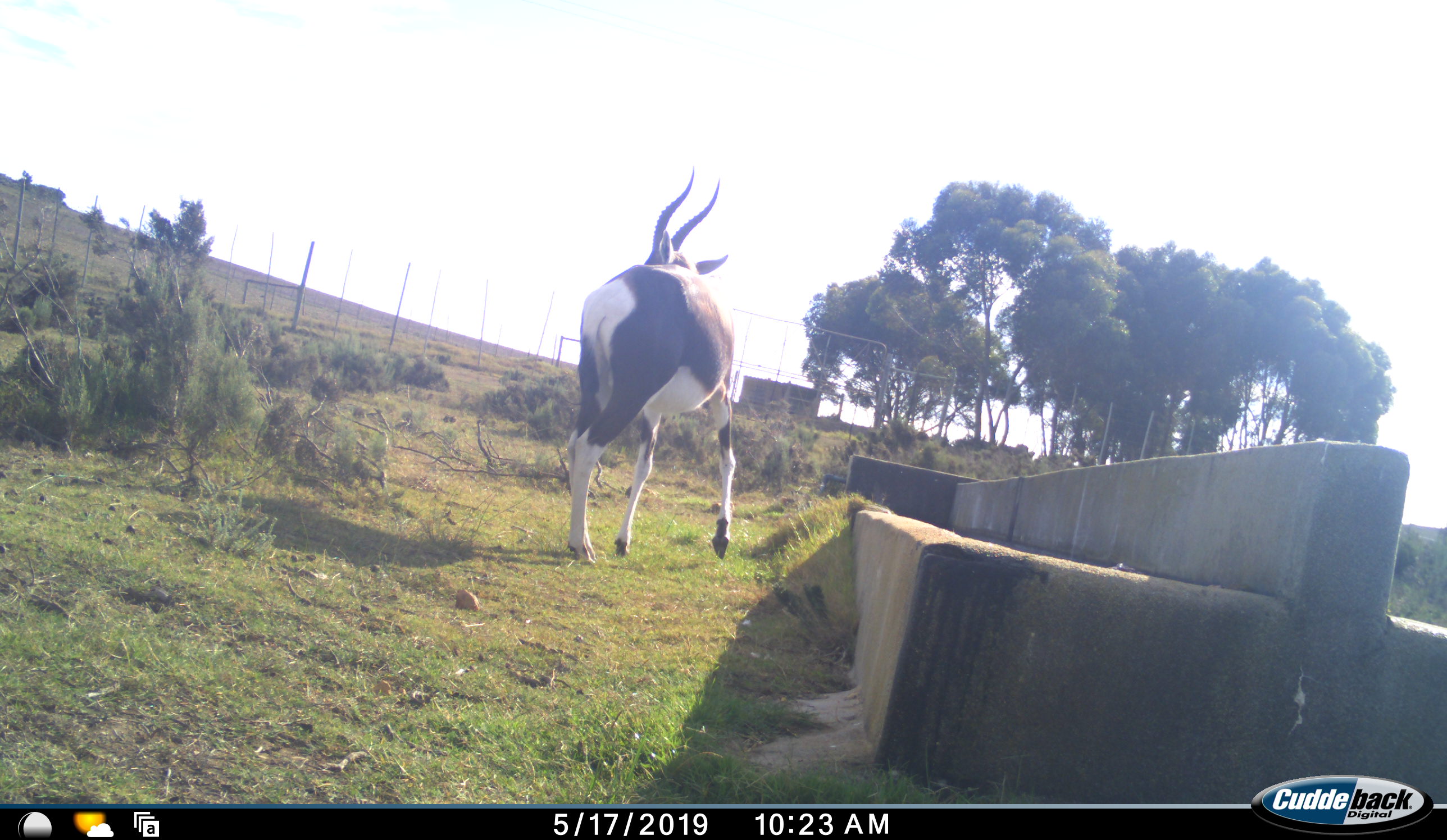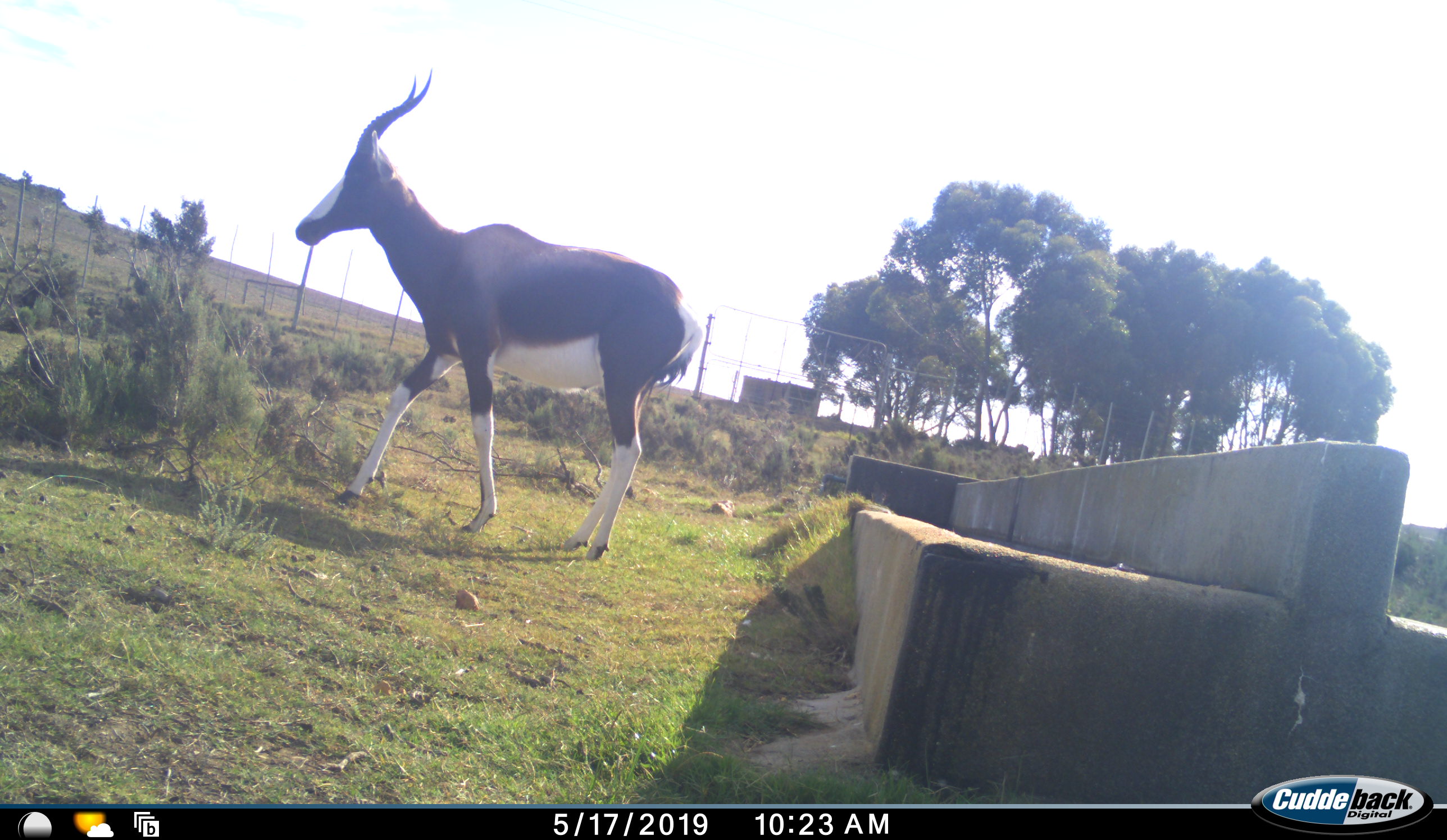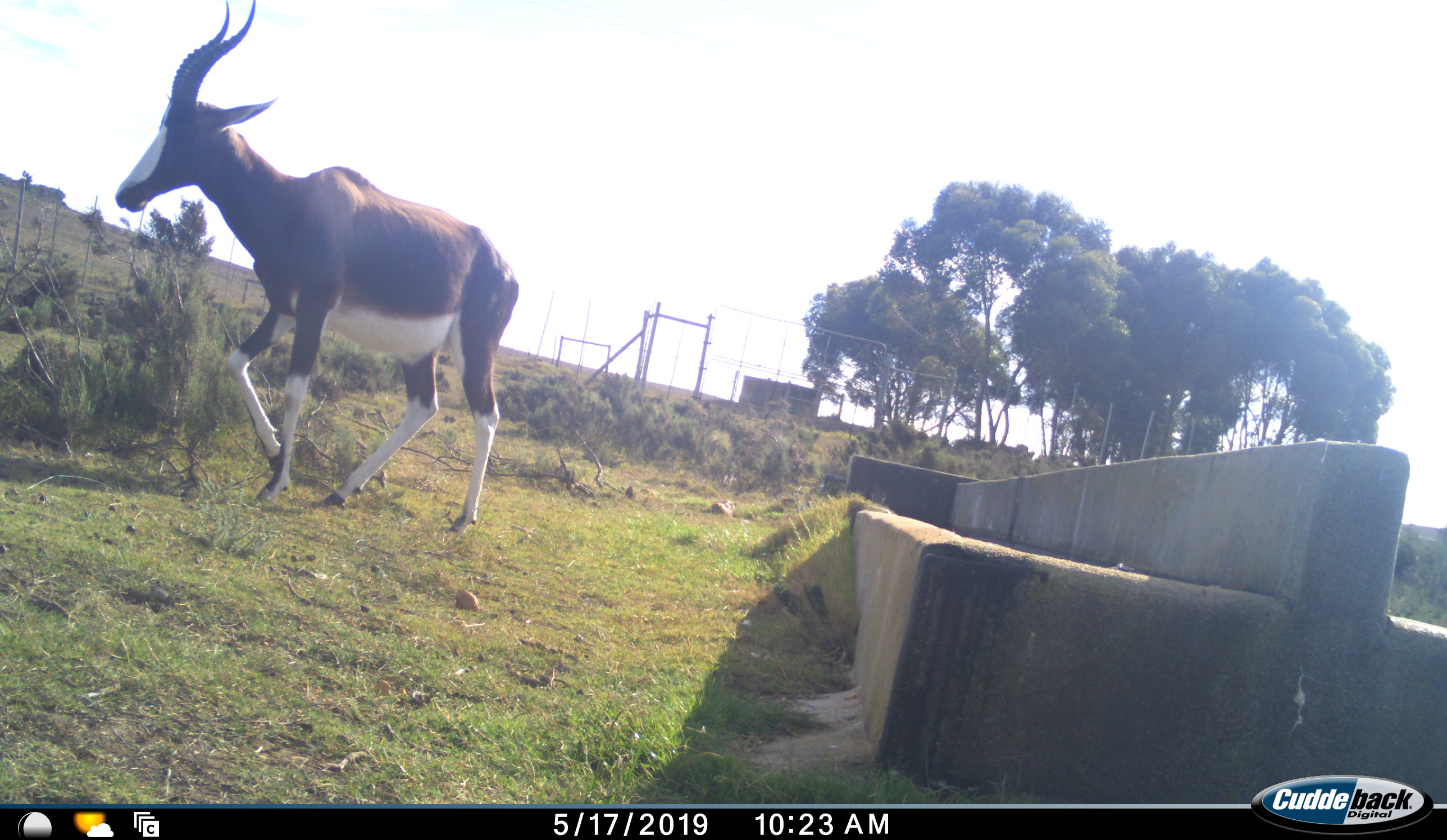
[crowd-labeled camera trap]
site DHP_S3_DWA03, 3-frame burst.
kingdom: Animalia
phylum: Chordata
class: Mammalia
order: Artiodactyla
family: Bovidae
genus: Damaliscus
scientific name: Damaliscus pygargus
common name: bontebok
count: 1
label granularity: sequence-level